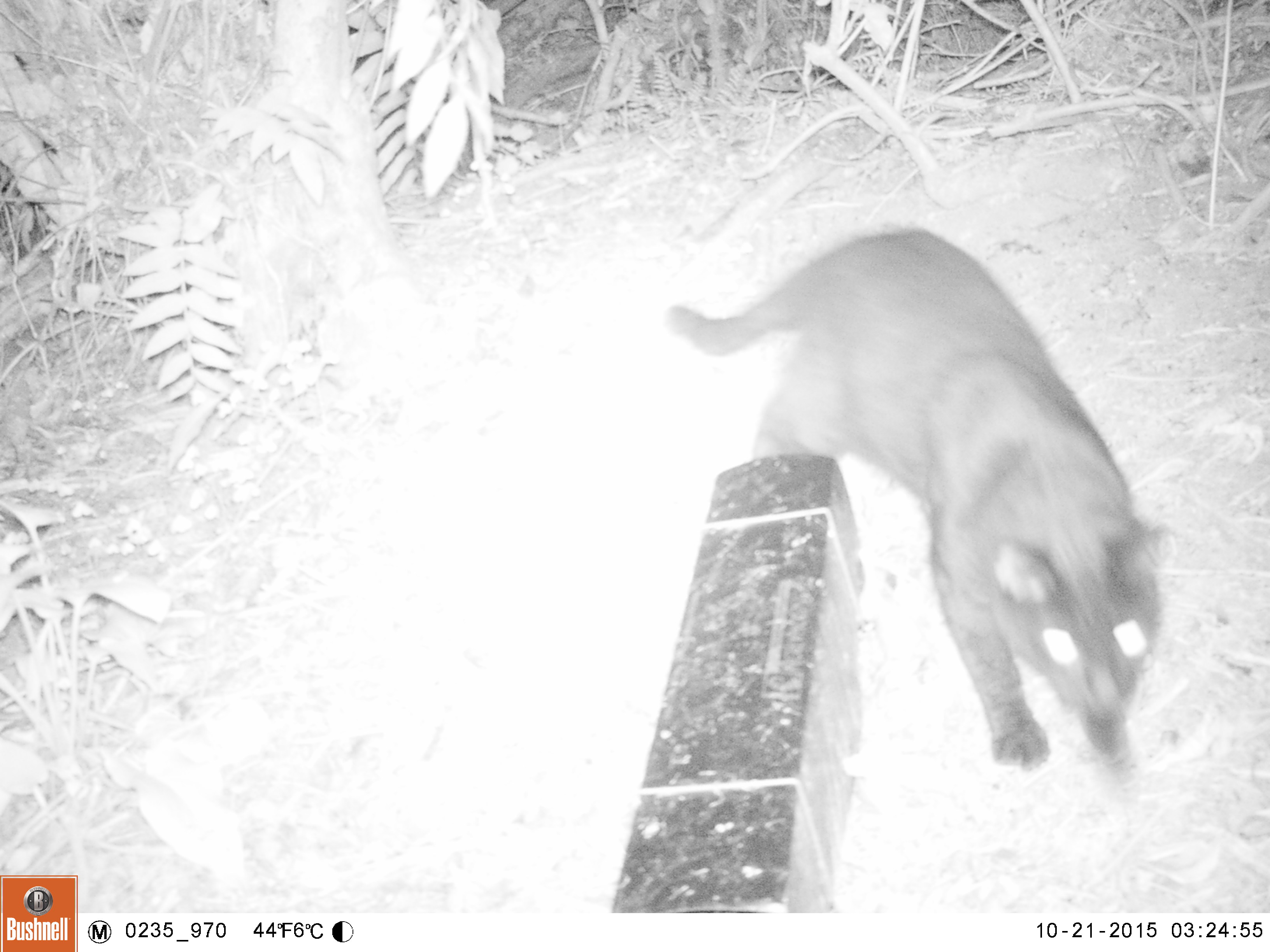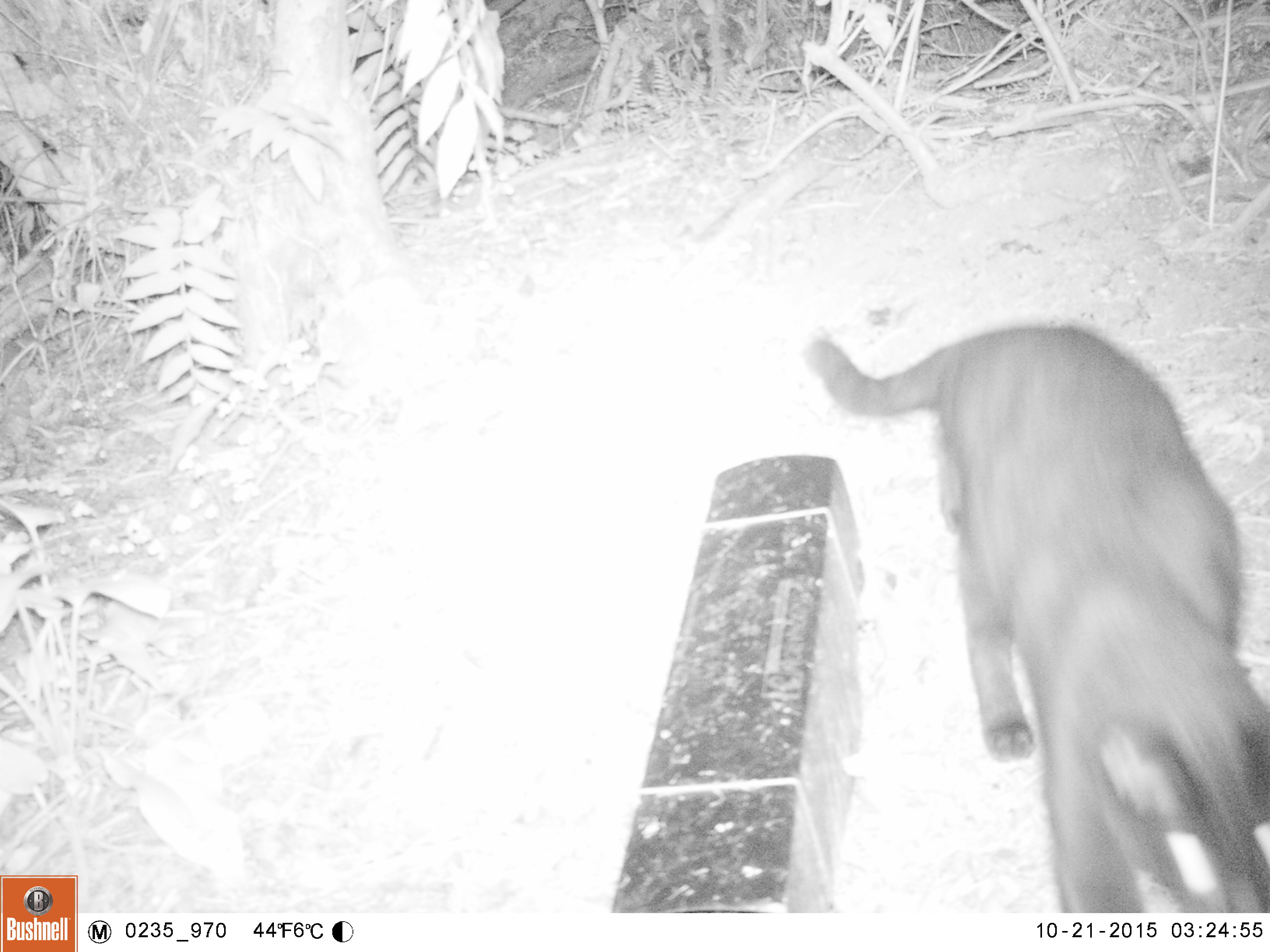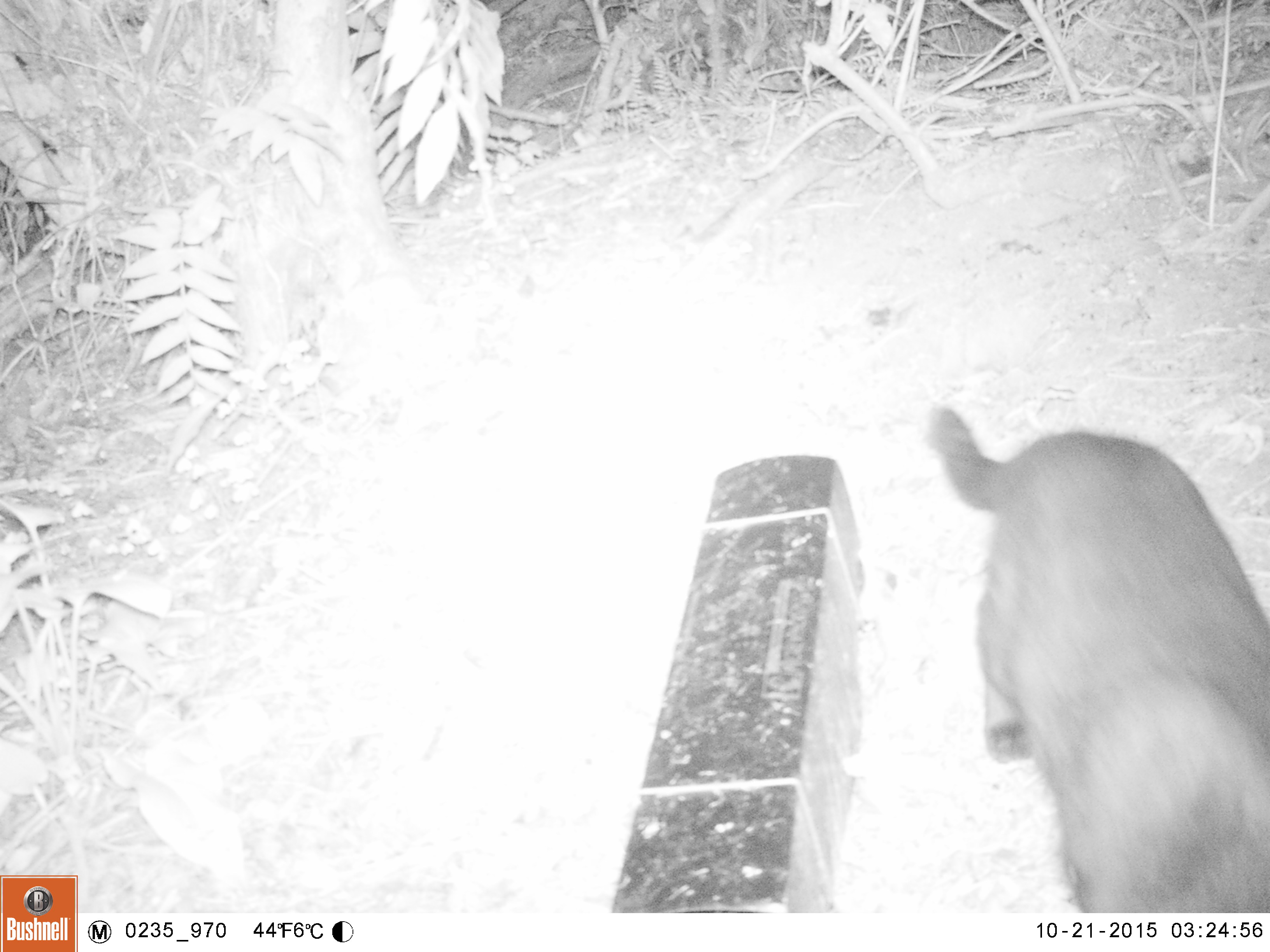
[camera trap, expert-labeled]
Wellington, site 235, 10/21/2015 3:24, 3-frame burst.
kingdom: Animalia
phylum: Chordata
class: Mammalia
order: Carnivora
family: Felidae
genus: Felis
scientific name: Felis catus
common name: cat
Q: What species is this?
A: Cat (Felis catus).